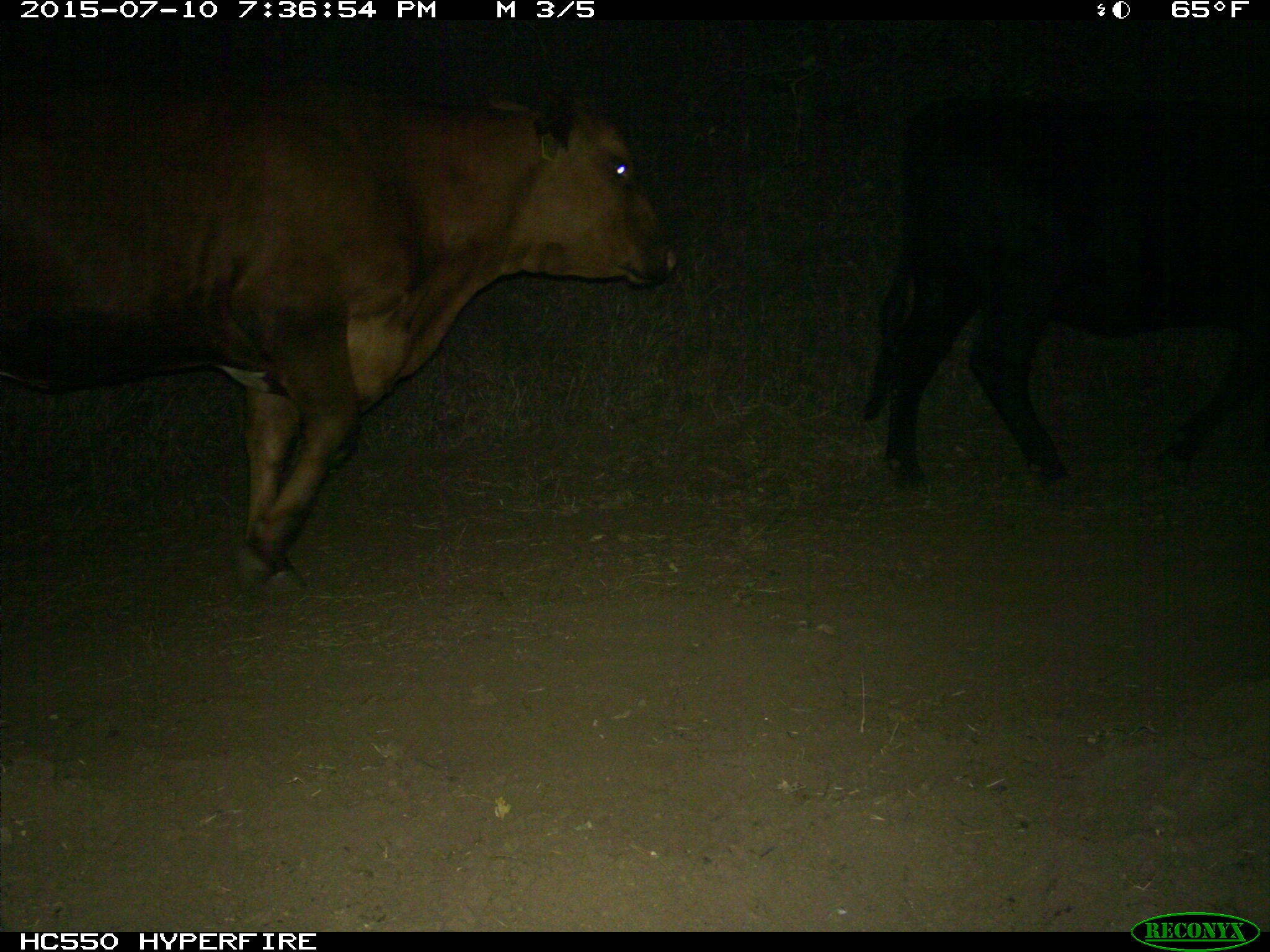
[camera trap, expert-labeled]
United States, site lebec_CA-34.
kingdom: Animalia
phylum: Chordata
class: Mammalia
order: Artiodactyla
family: Bovidae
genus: Bos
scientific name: Bos taurus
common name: domestic cow